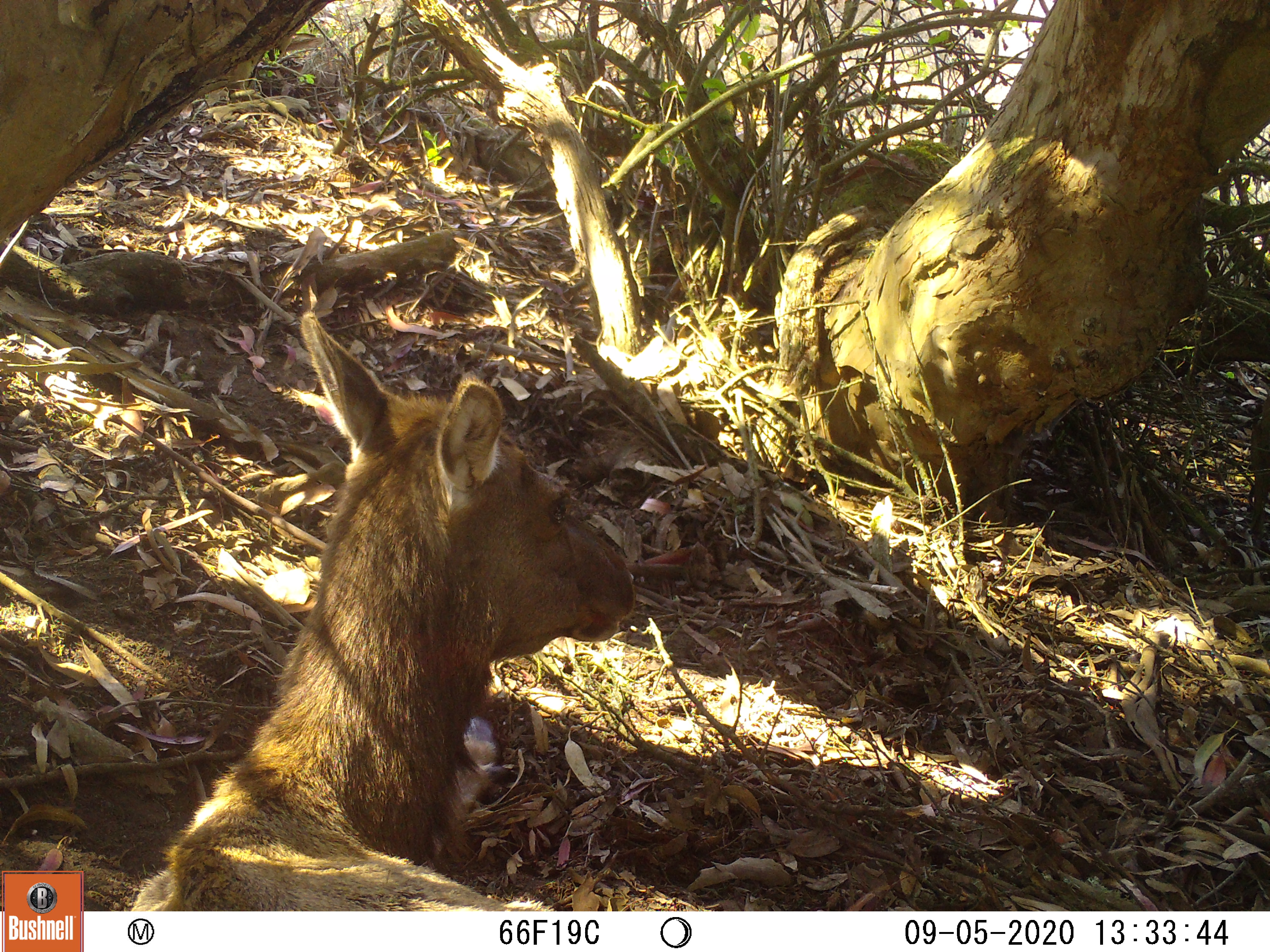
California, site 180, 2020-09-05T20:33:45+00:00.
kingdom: Animalia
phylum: Chordata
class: Mammalia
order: Artiodactyla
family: Cervidae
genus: Cervus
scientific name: Cervus canadensis nannodes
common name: tule elk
Tule elk (Cervus canadensis nannodes).